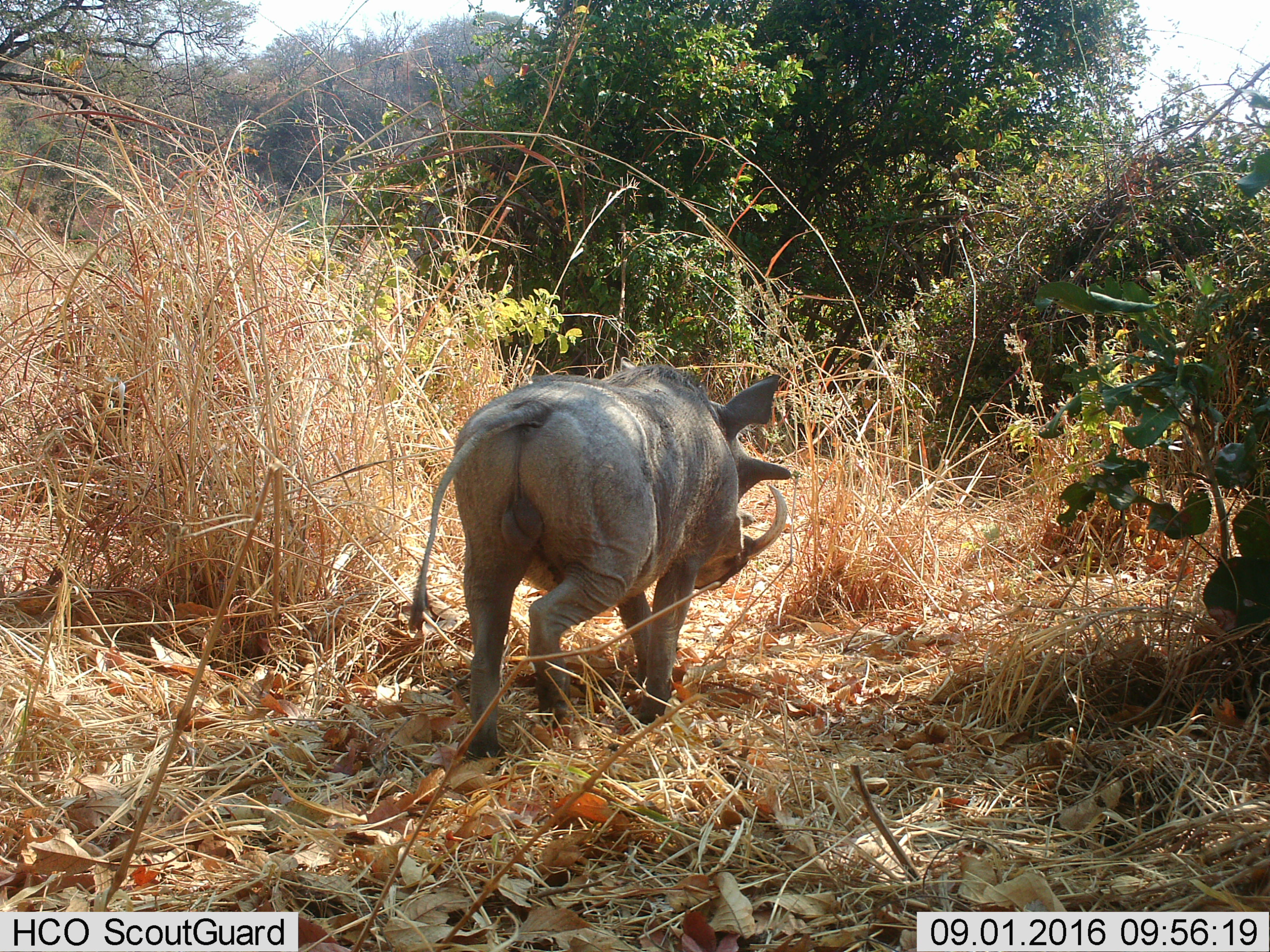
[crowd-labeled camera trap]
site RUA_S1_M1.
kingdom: Animalia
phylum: Chordata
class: Mammalia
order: Artiodactyla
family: Suidae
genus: Phacochoerus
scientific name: Phacochoerus africanus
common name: warthog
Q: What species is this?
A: Warthog (Phacochoerus africanus).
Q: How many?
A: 1.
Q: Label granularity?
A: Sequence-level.